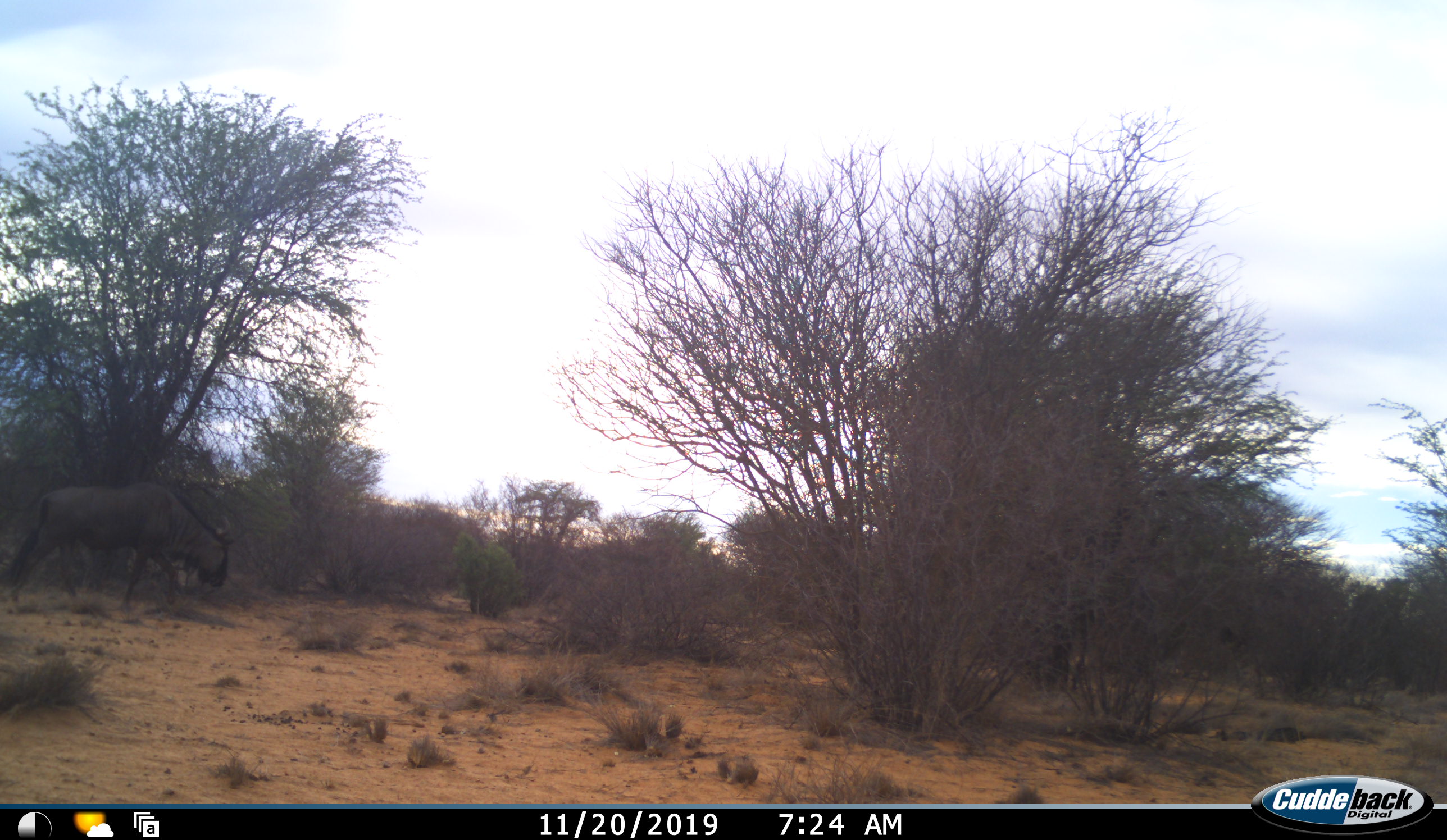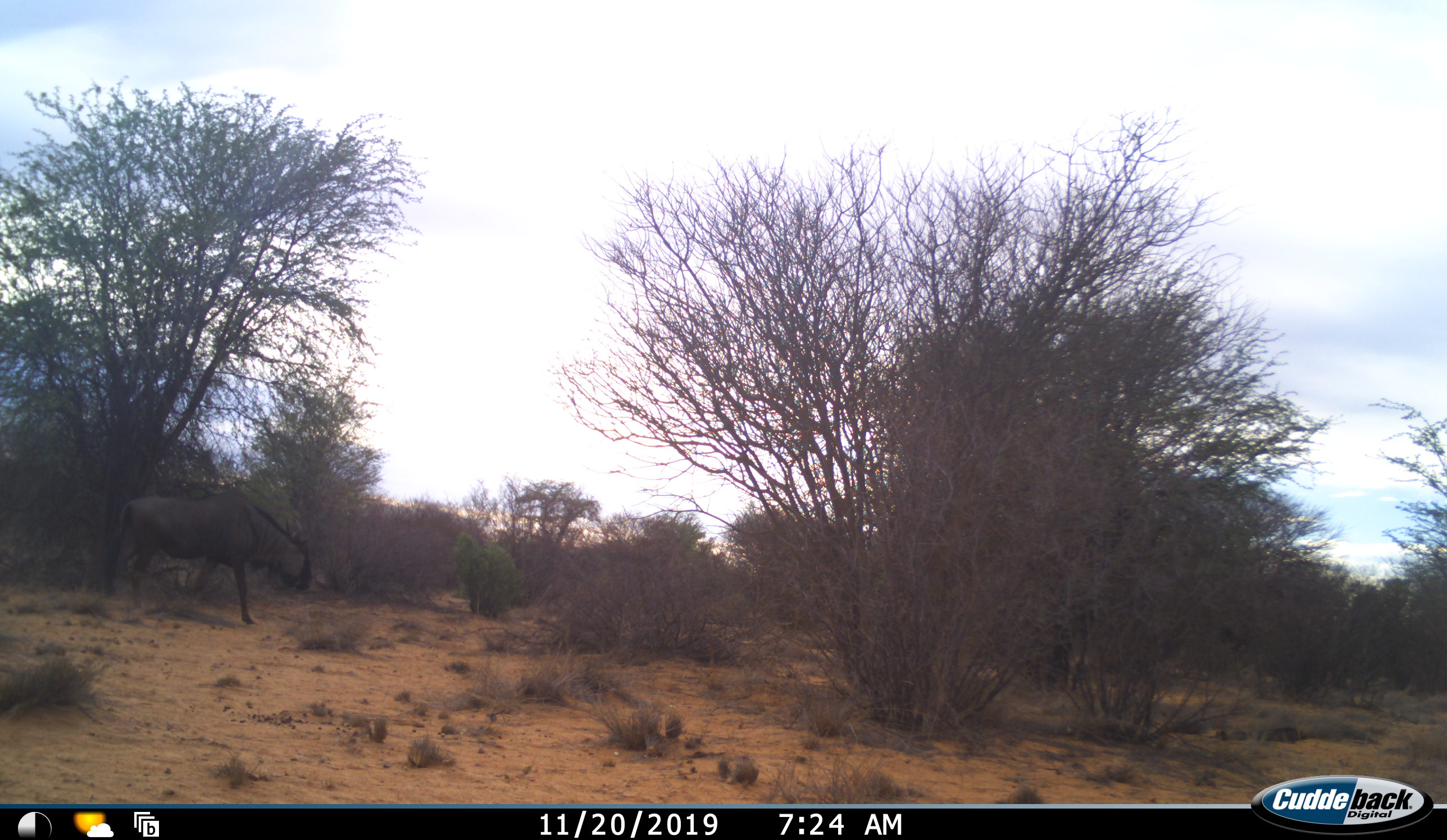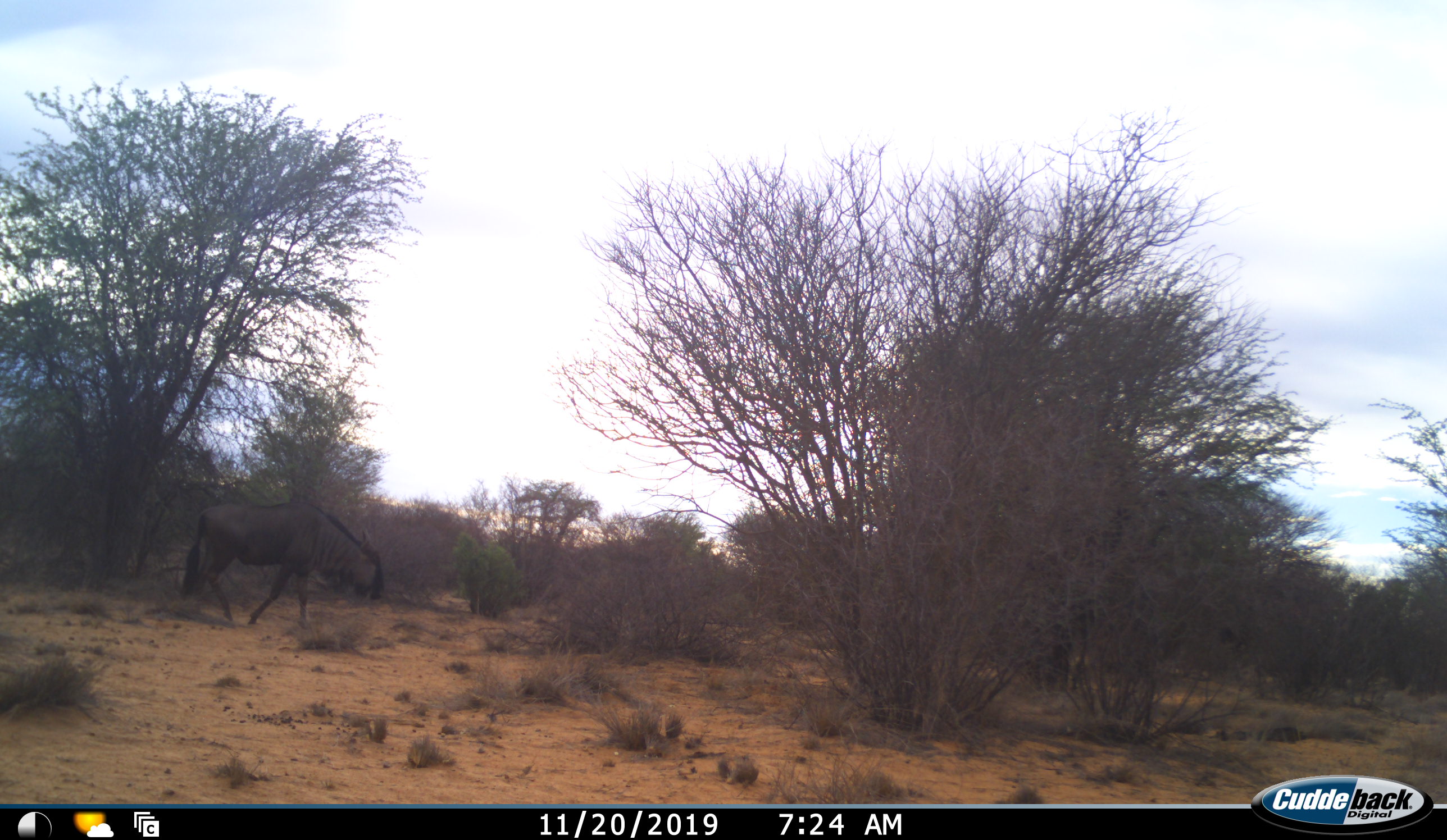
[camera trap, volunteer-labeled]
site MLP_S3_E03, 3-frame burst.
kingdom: Animalia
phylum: Chordata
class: Mammalia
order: Artiodactyla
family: Bovidae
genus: Connochaetes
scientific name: Connochaetes taurinus taurinus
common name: blue wildebeest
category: wildebeestblue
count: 1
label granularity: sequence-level